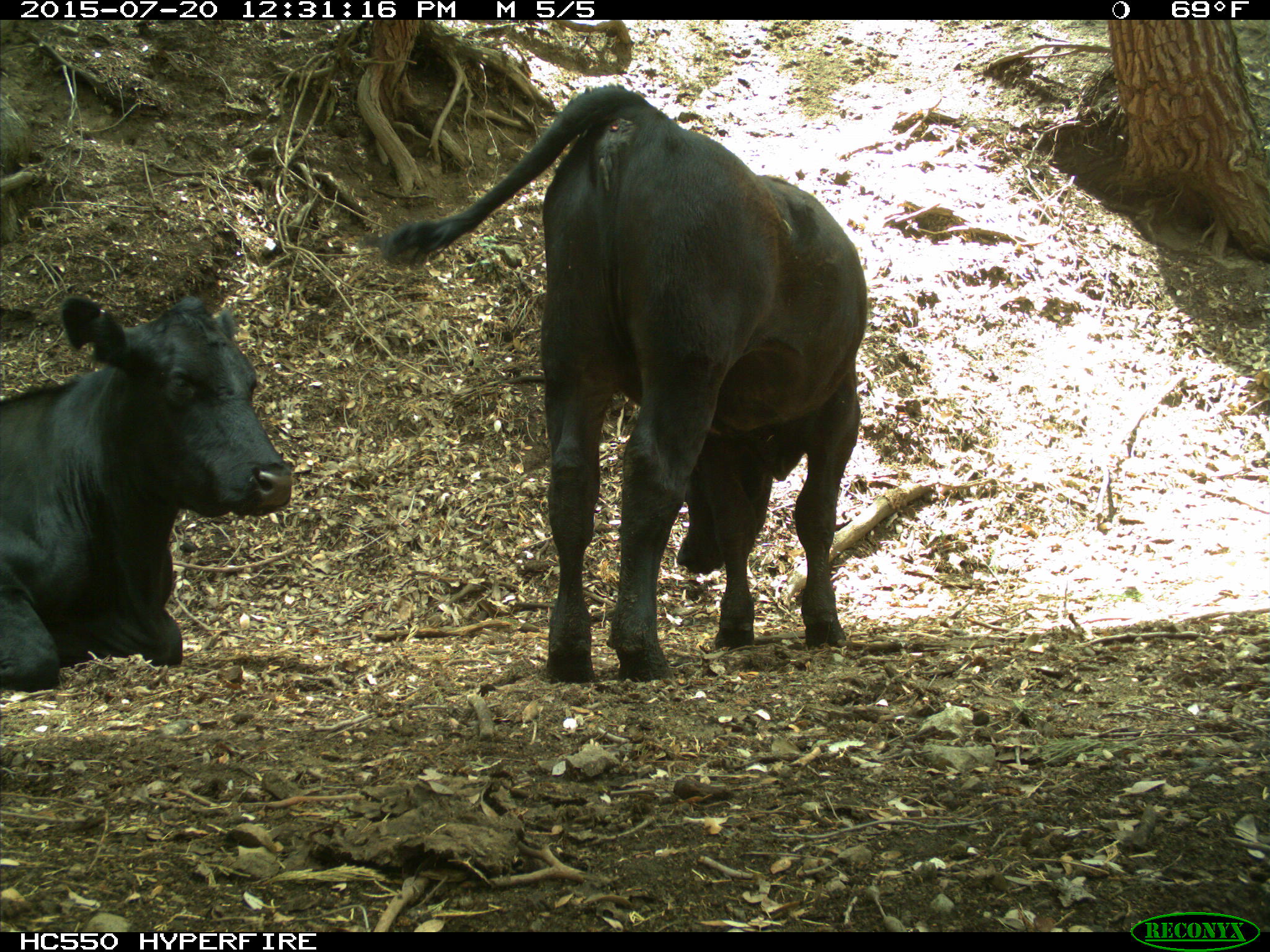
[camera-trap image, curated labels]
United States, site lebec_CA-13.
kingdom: Animalia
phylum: Chordata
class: Mammalia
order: Artiodactyla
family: Bovidae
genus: Bos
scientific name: Bos taurus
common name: domestic cow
Bos taurus (domestic cow).